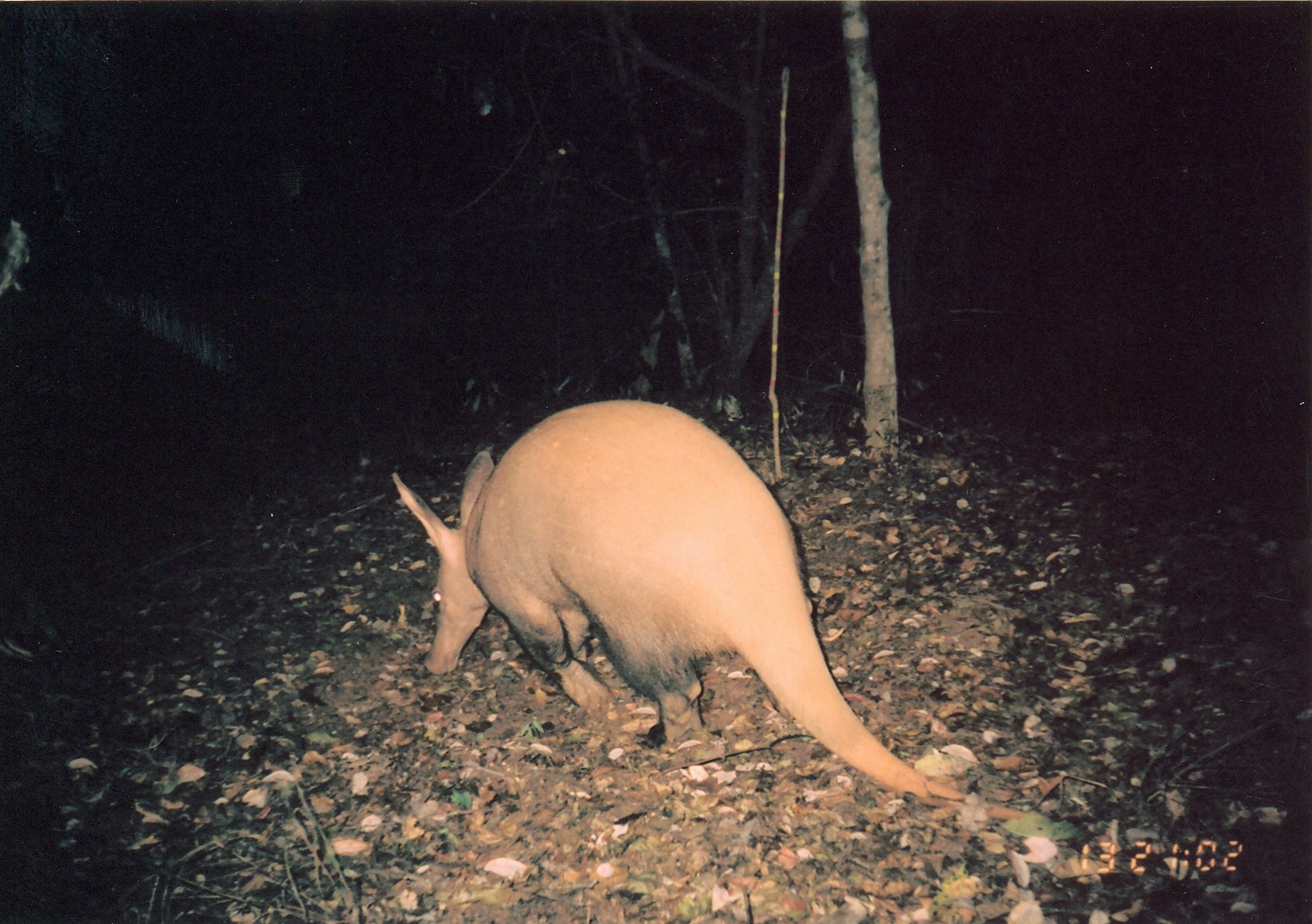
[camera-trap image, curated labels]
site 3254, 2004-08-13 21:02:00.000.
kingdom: Animalia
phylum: Chordata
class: Mammalia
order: Tubulidentata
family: Orycteropodidae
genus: Orycteropus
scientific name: Orycteropus afer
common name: aardvark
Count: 1.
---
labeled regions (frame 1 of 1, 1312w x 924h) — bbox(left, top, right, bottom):
orycteropus afer: bbox(391, 400, 1043, 824)